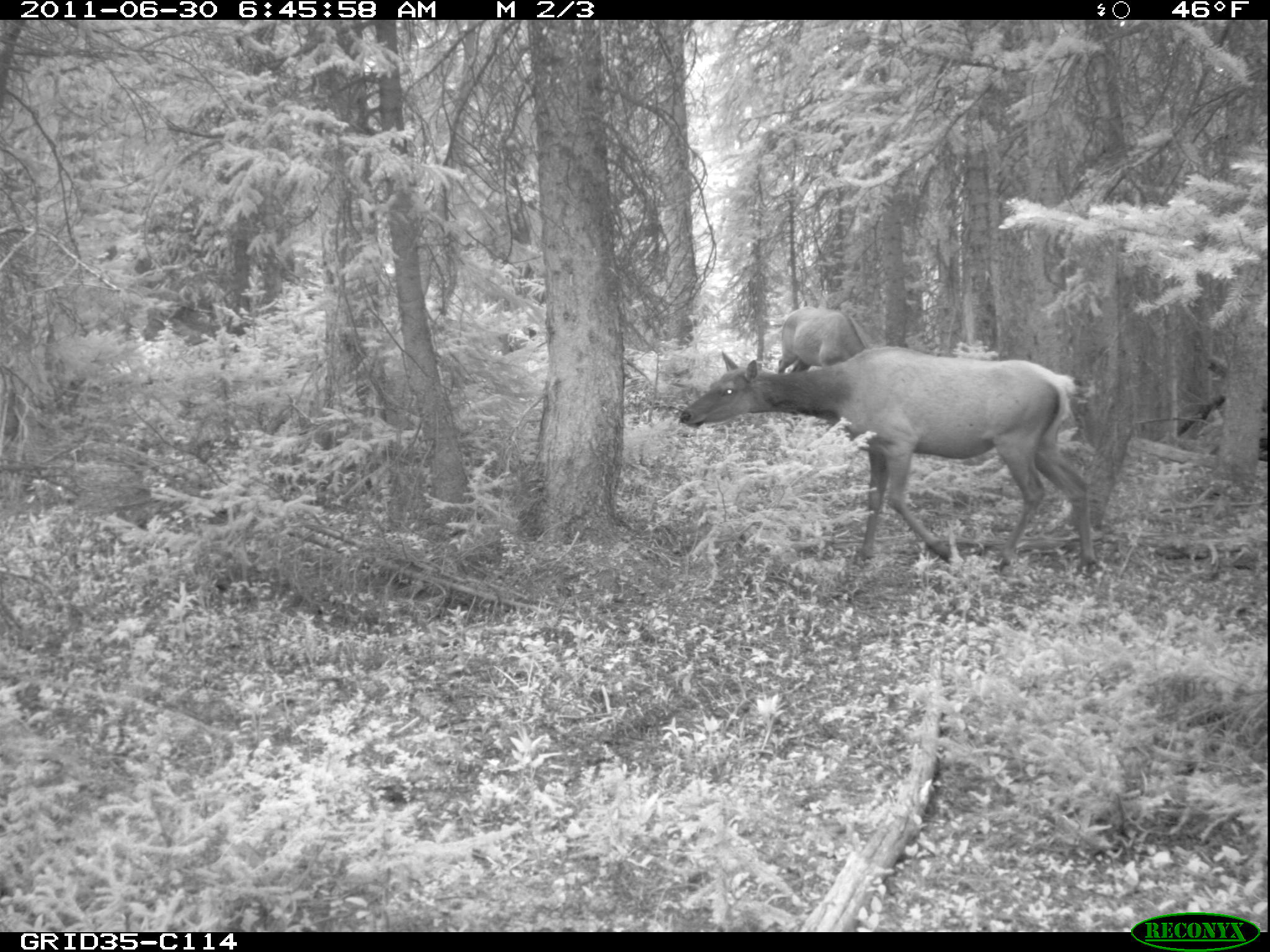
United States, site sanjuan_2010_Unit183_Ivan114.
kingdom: Animalia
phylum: Chordata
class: Mammalia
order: Artiodactyla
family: Cervidae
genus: Cervus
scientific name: Cervus elaphus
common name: red deer